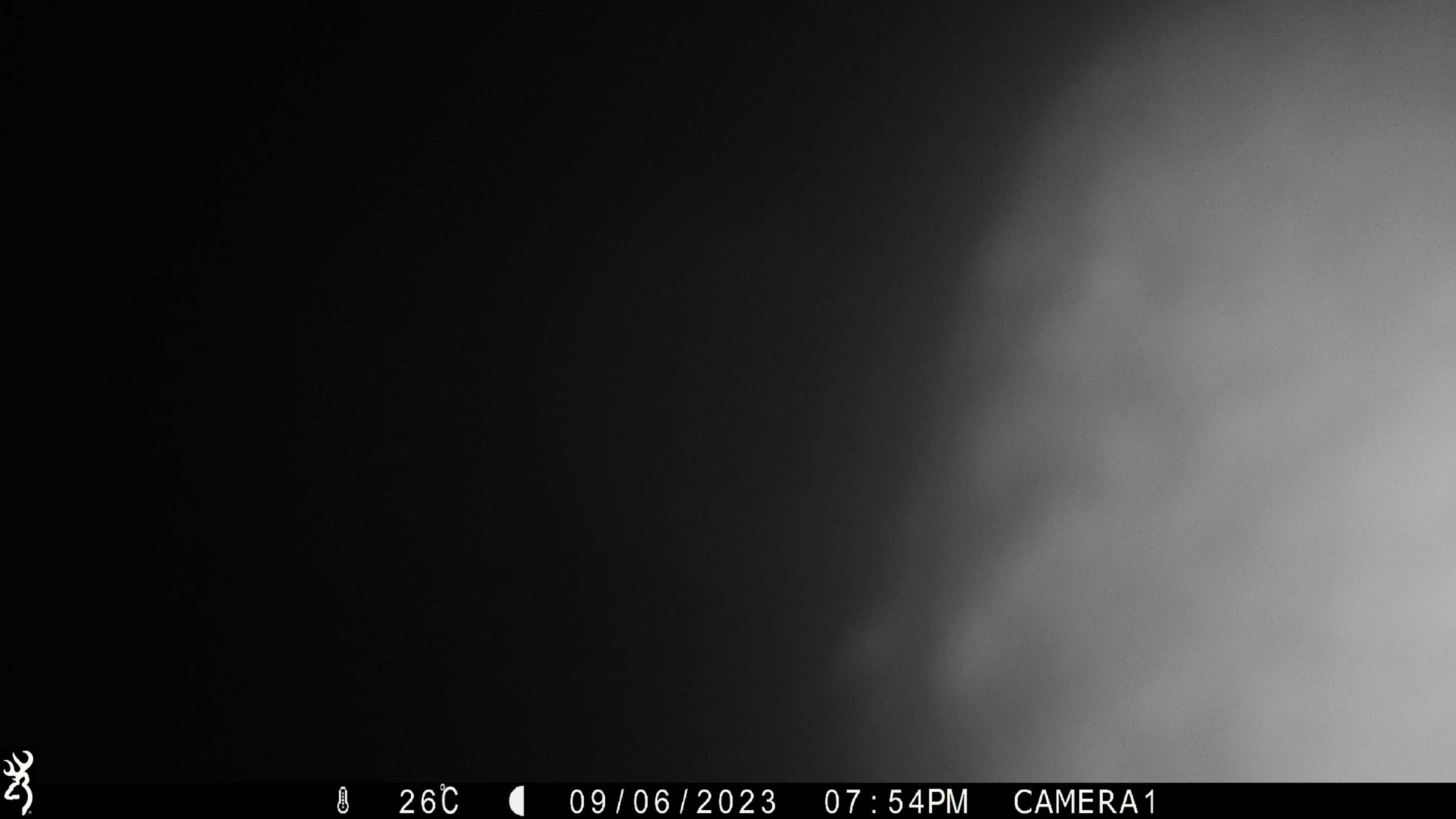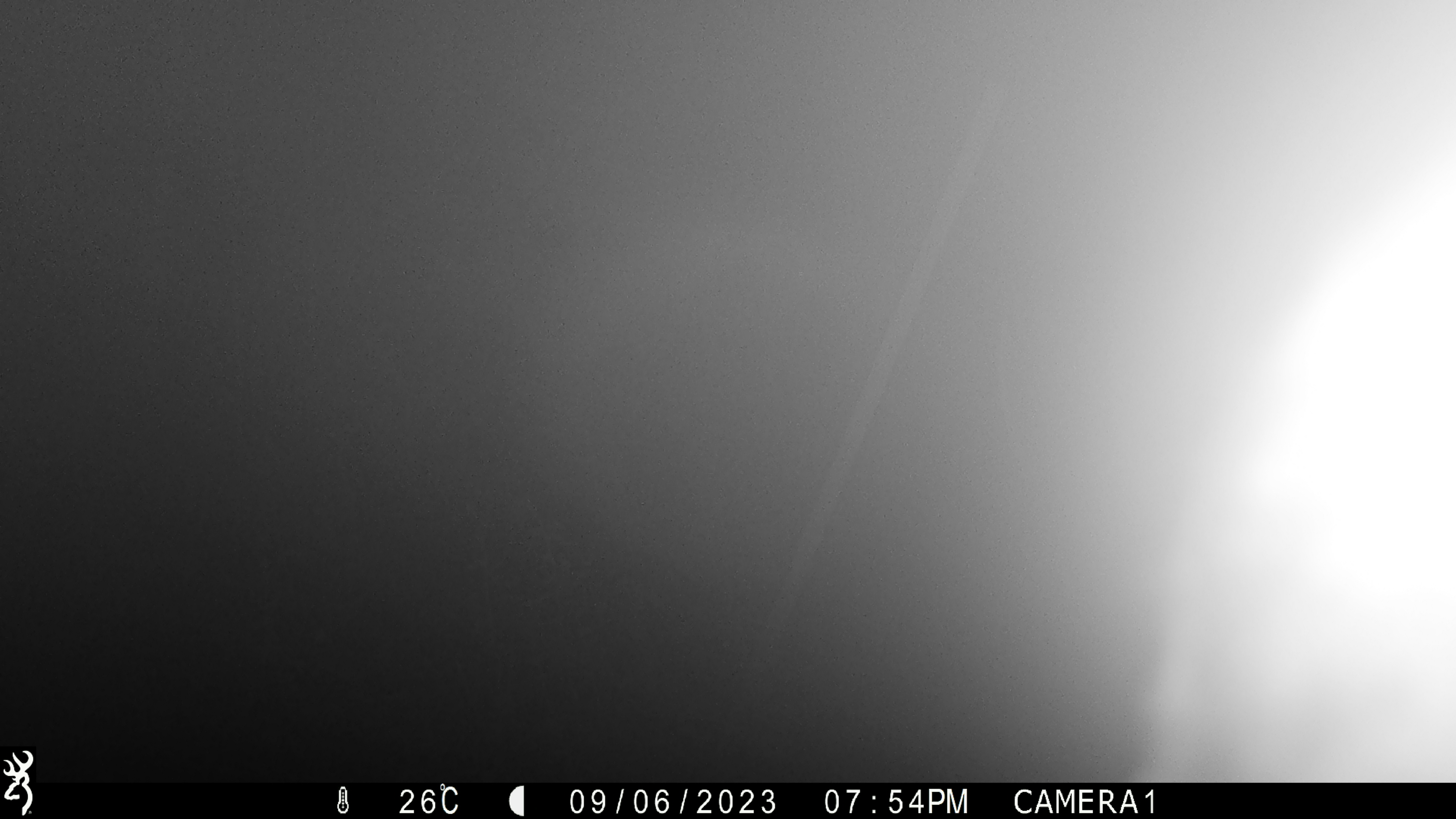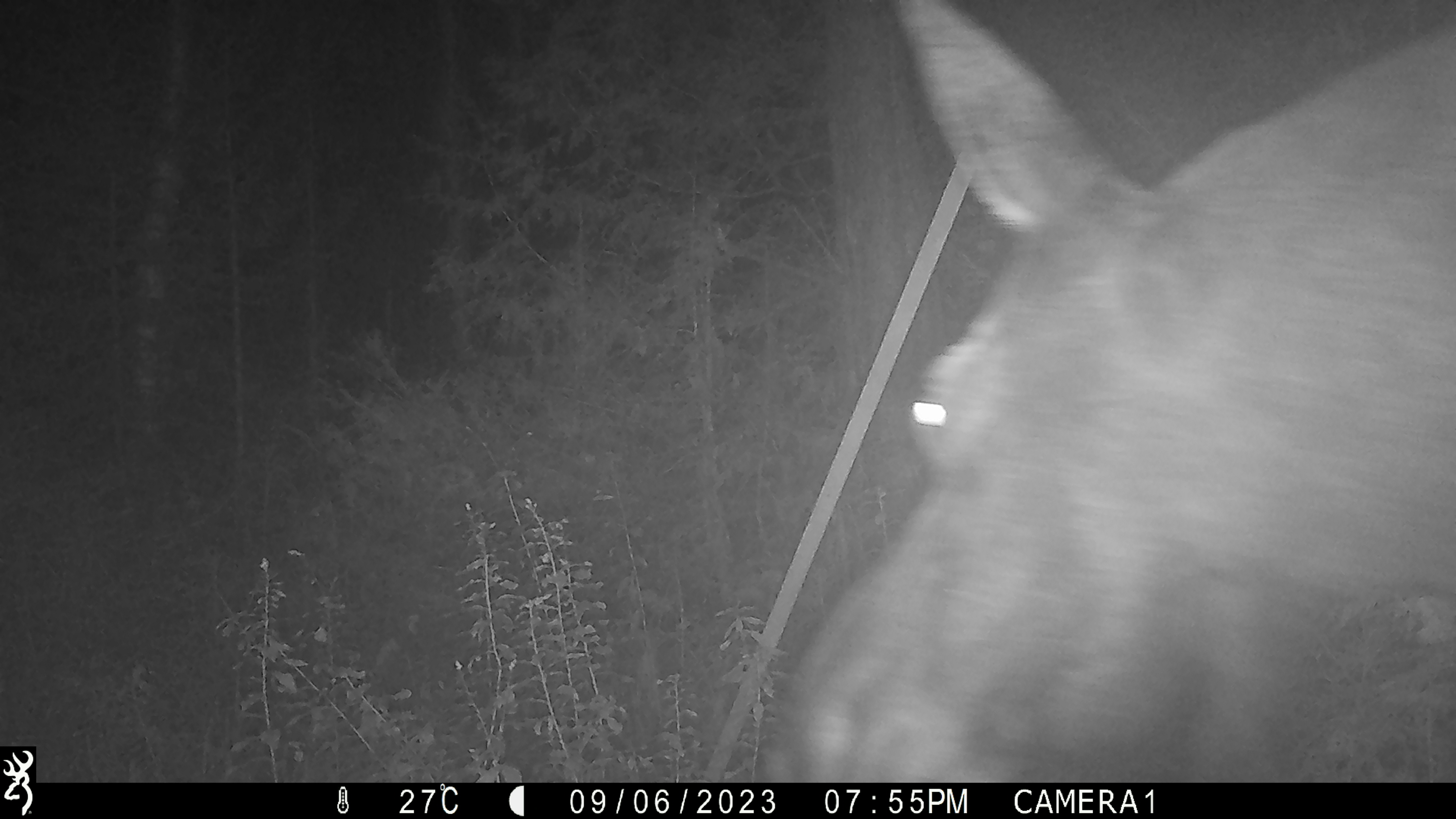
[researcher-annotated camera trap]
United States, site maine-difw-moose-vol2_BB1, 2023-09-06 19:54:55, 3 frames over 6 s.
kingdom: Animalia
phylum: Chordata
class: Mammalia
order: Artiodactyla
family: Cervidae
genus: Alces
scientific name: Alces alces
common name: moose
Moose (Alces alces).